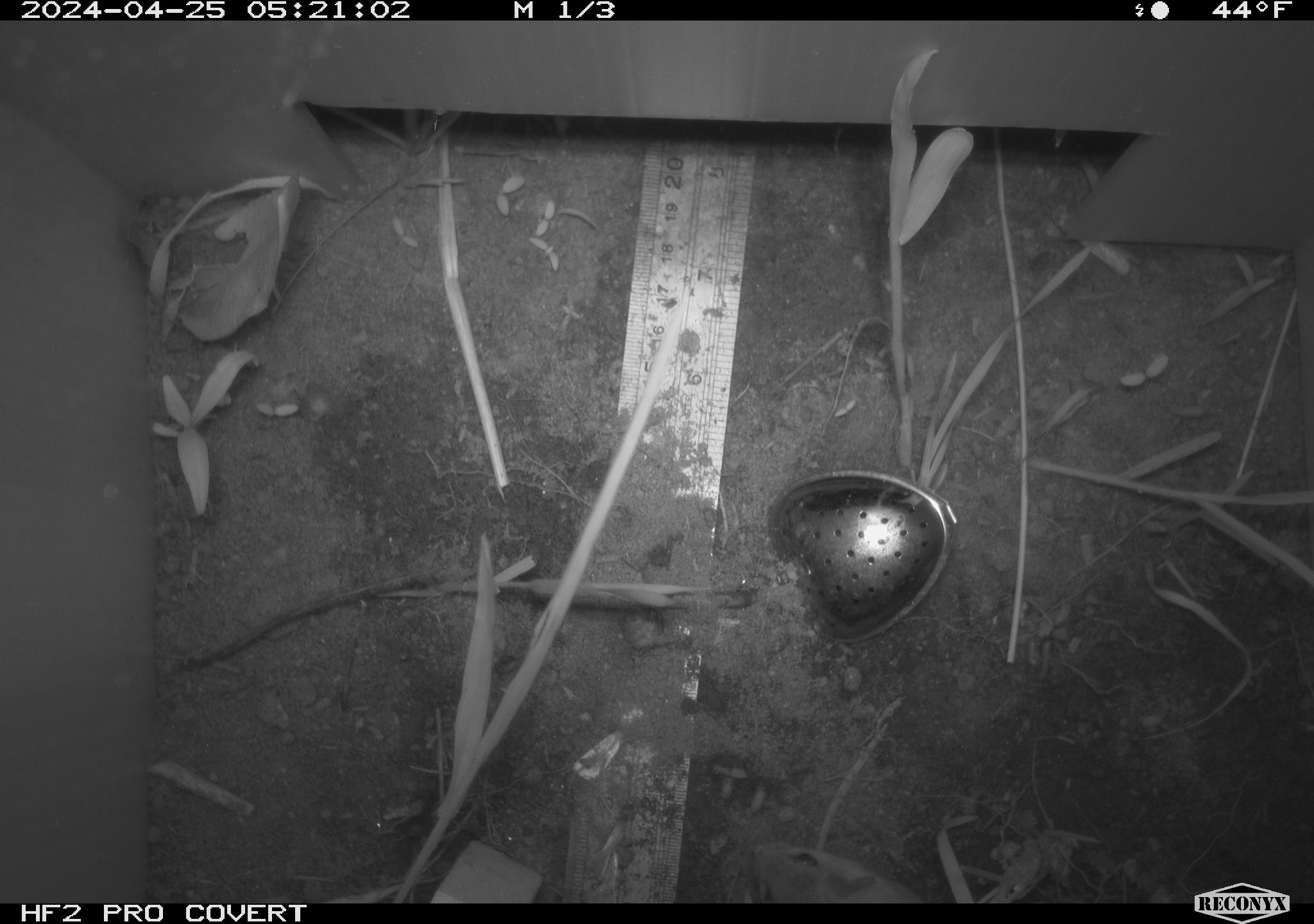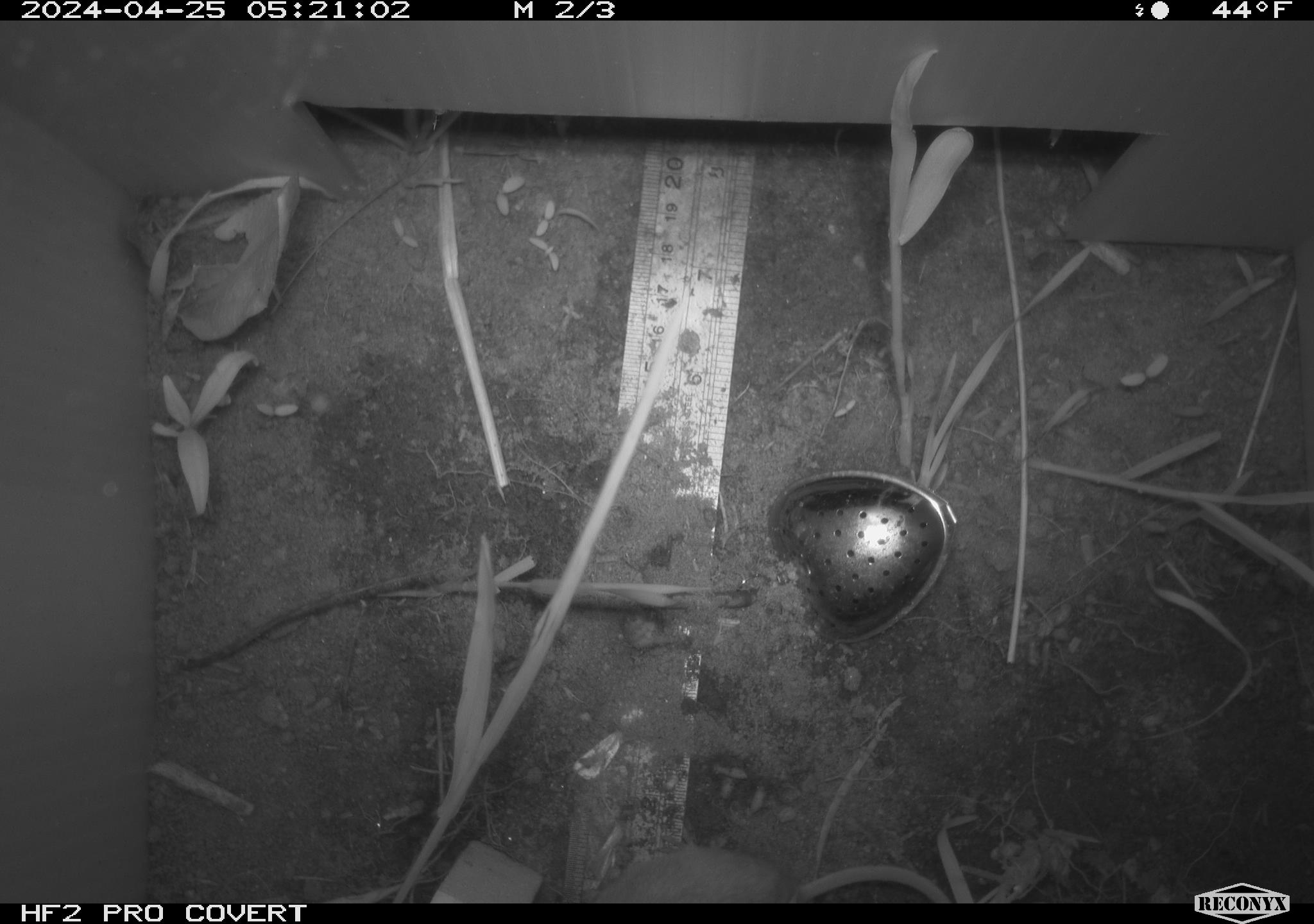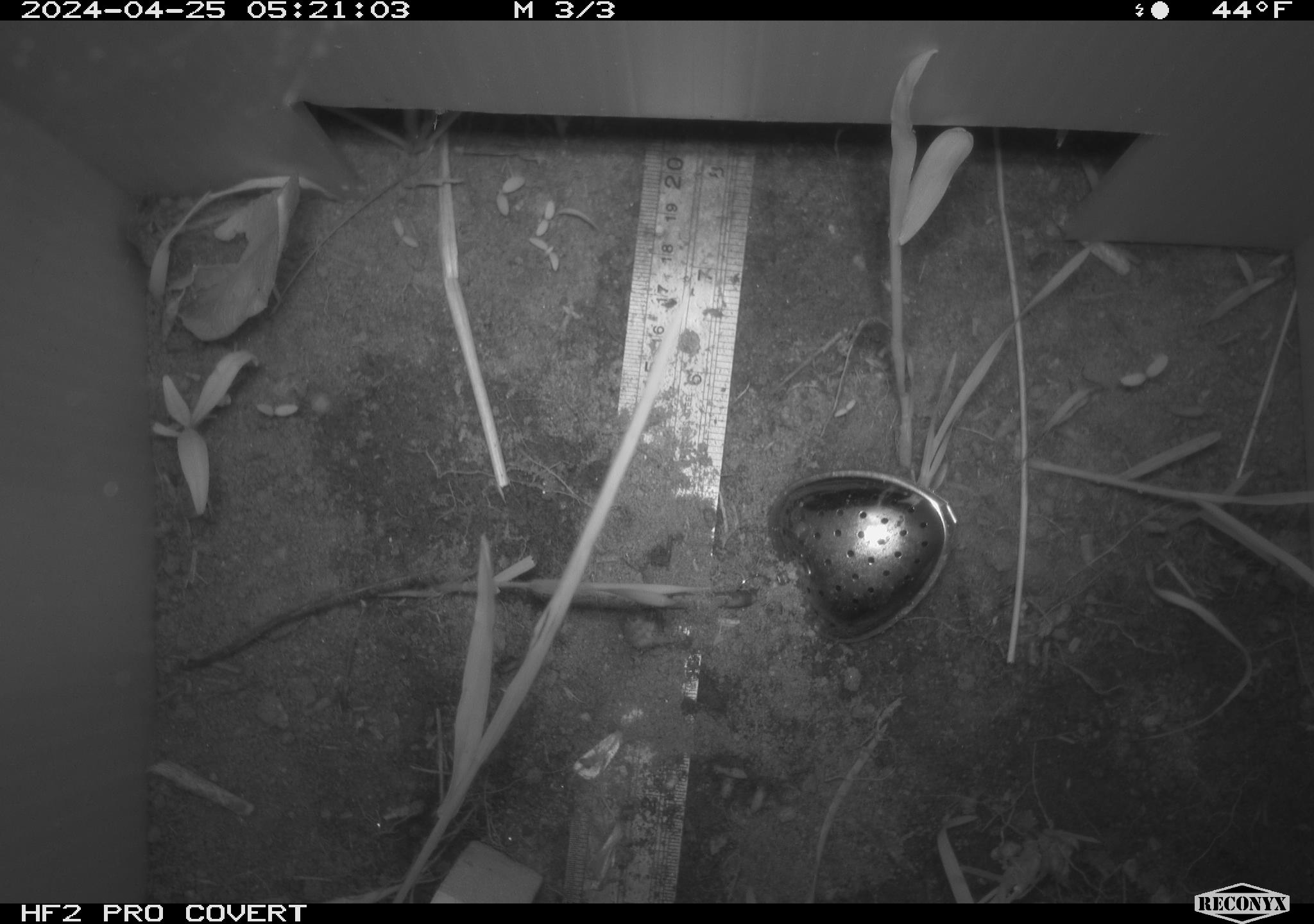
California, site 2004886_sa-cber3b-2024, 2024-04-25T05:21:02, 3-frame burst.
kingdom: Animalia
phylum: Chordata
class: Mammalia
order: Rodentia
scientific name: Rodentia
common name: mouse species